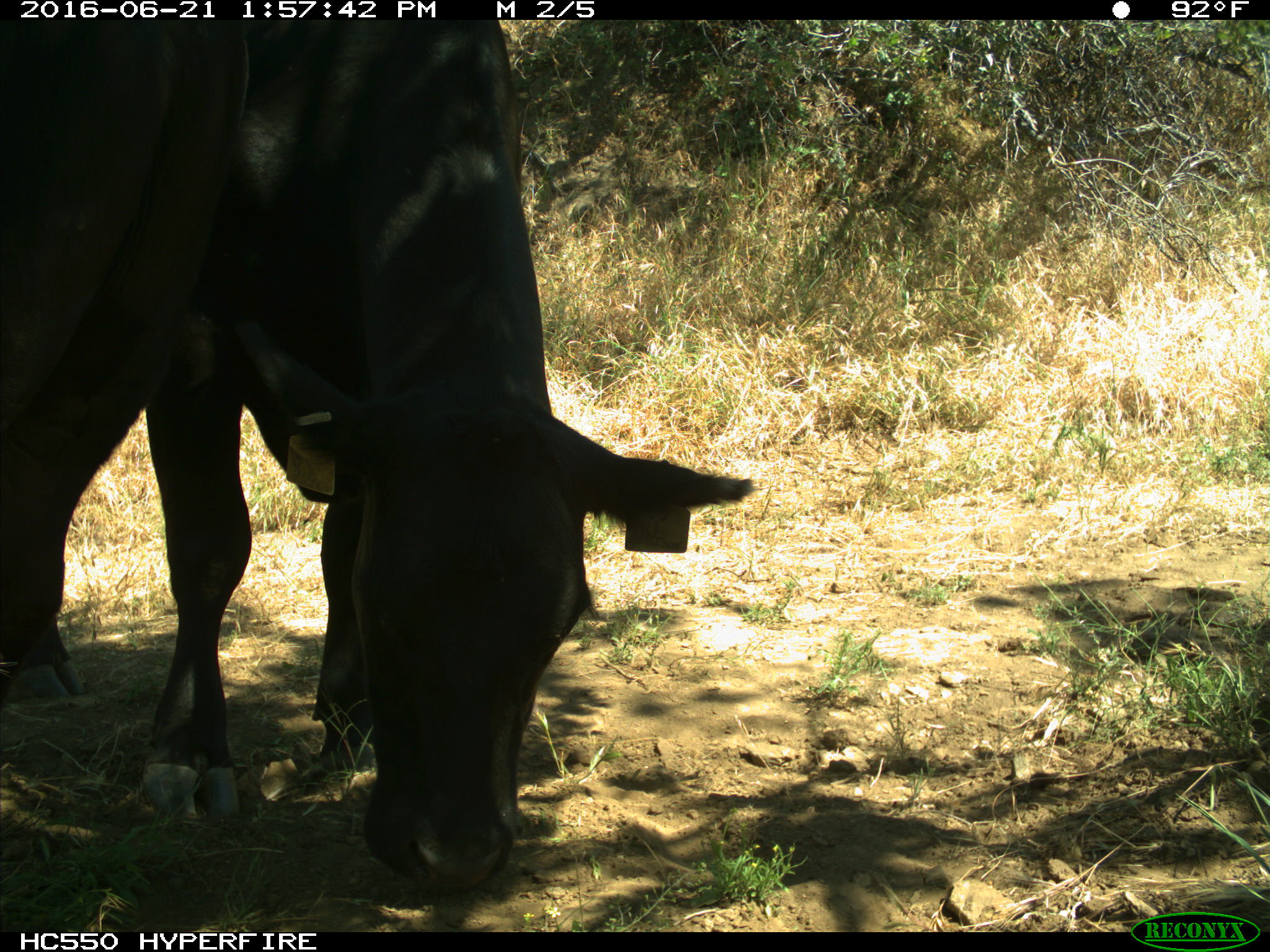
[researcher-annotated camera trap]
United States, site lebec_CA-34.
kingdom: Animalia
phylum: Chordata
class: Mammalia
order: Artiodactyla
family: Bovidae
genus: Bos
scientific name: Bos taurus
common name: domestic cow